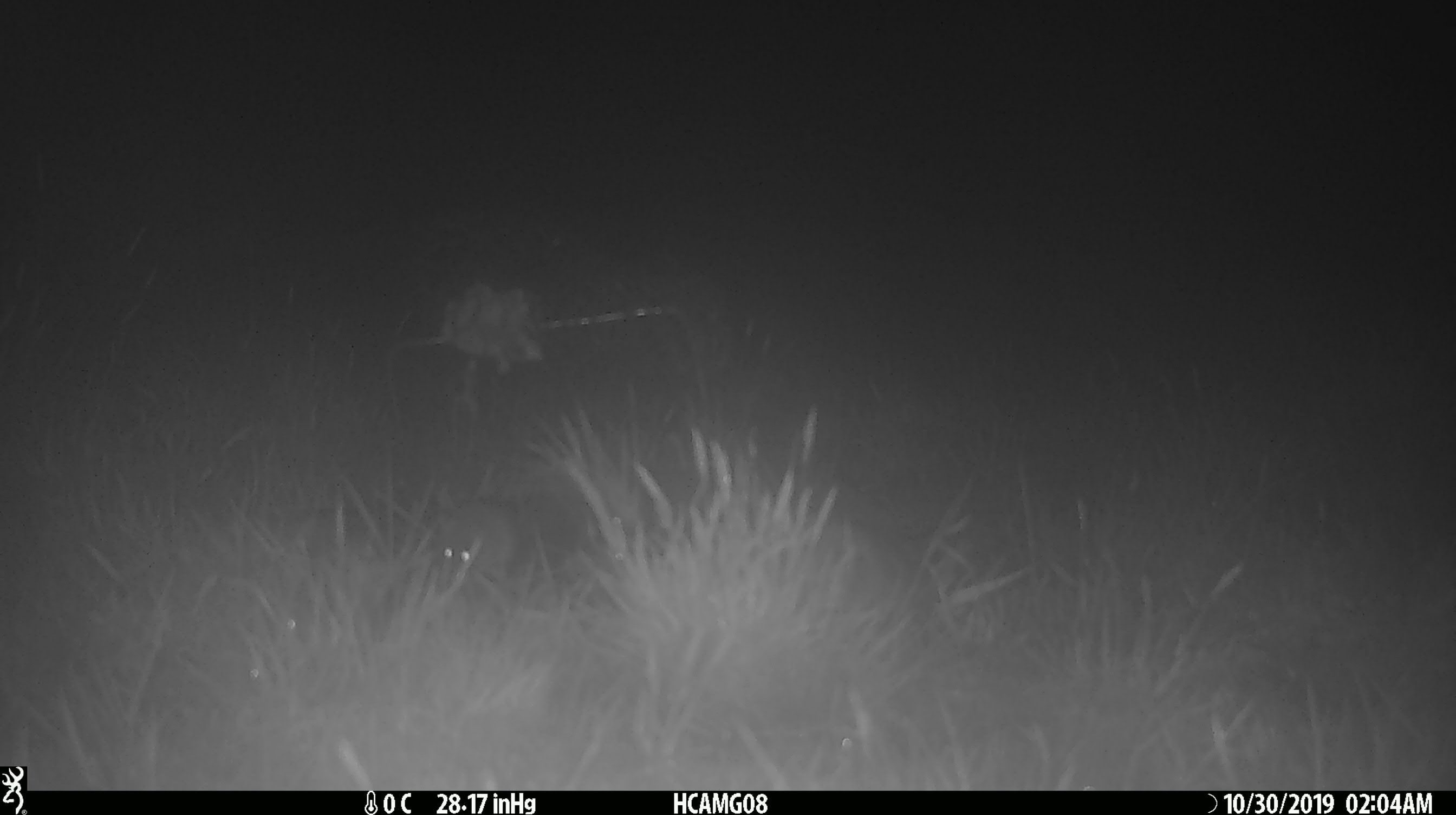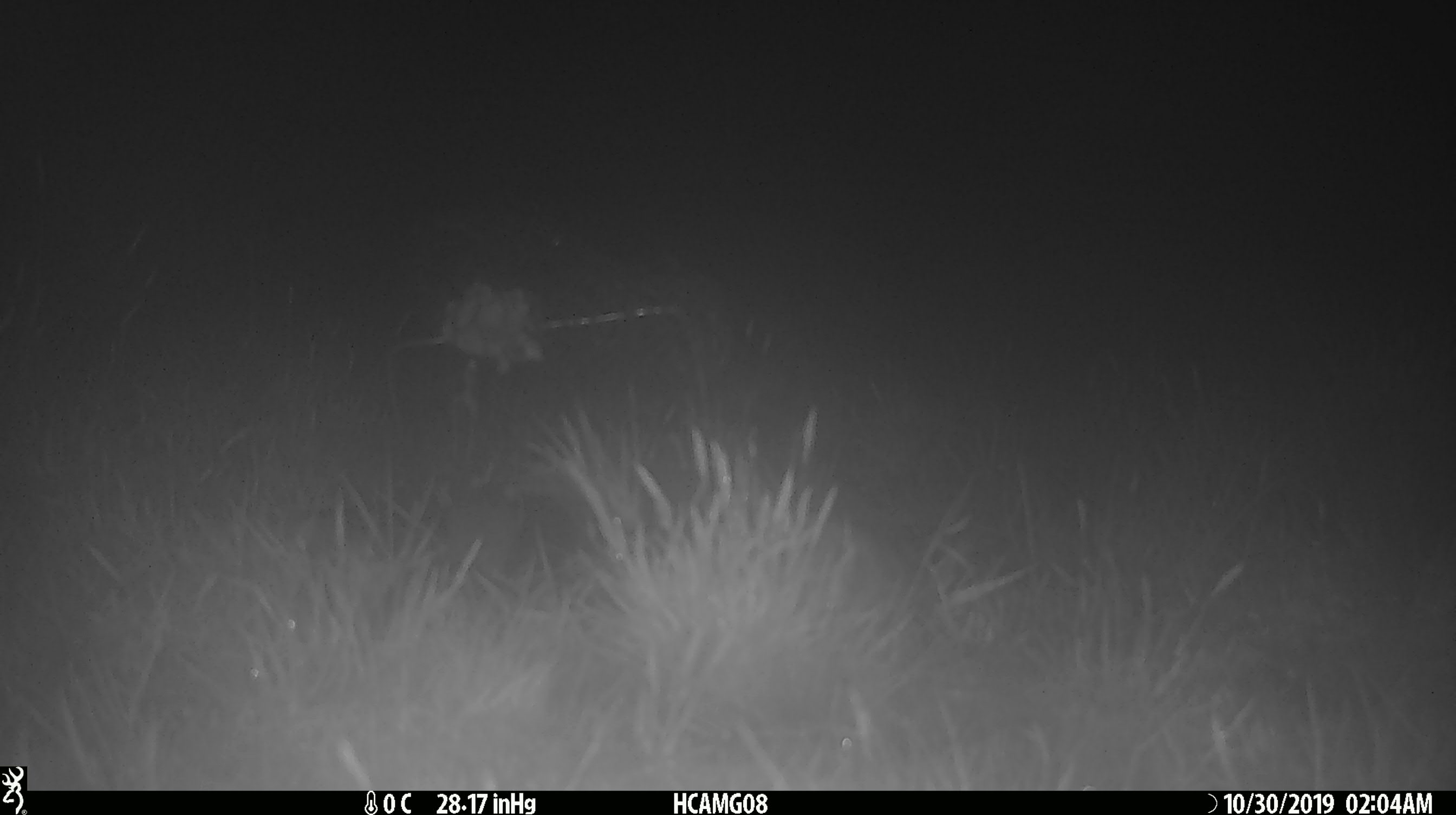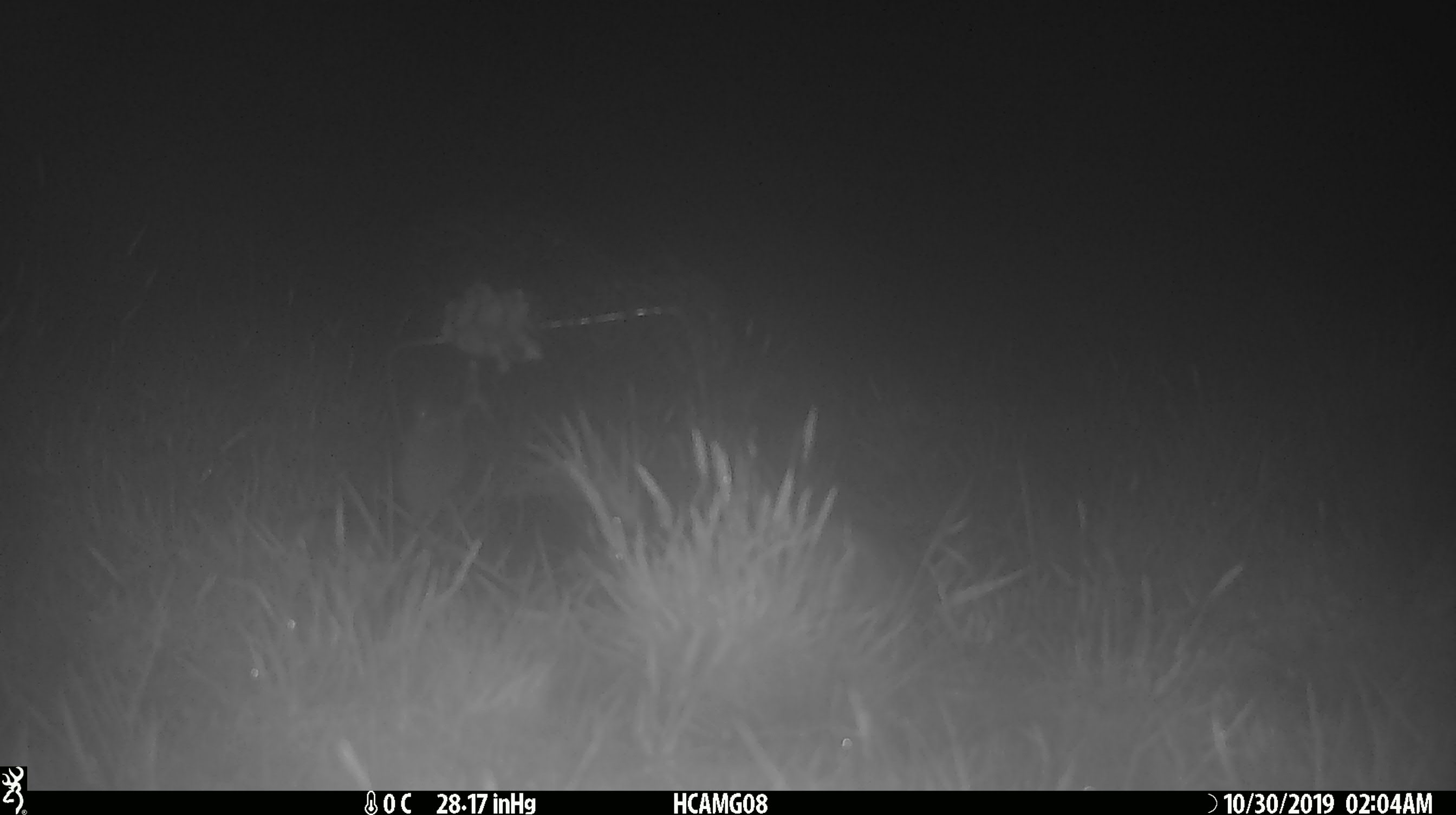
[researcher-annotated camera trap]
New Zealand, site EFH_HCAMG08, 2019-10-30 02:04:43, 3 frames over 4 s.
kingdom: Animalia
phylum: Chordata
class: Mammalia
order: Rodentia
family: Muridae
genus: Mus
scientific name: Mus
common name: mouse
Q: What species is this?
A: Mouse (Mus).